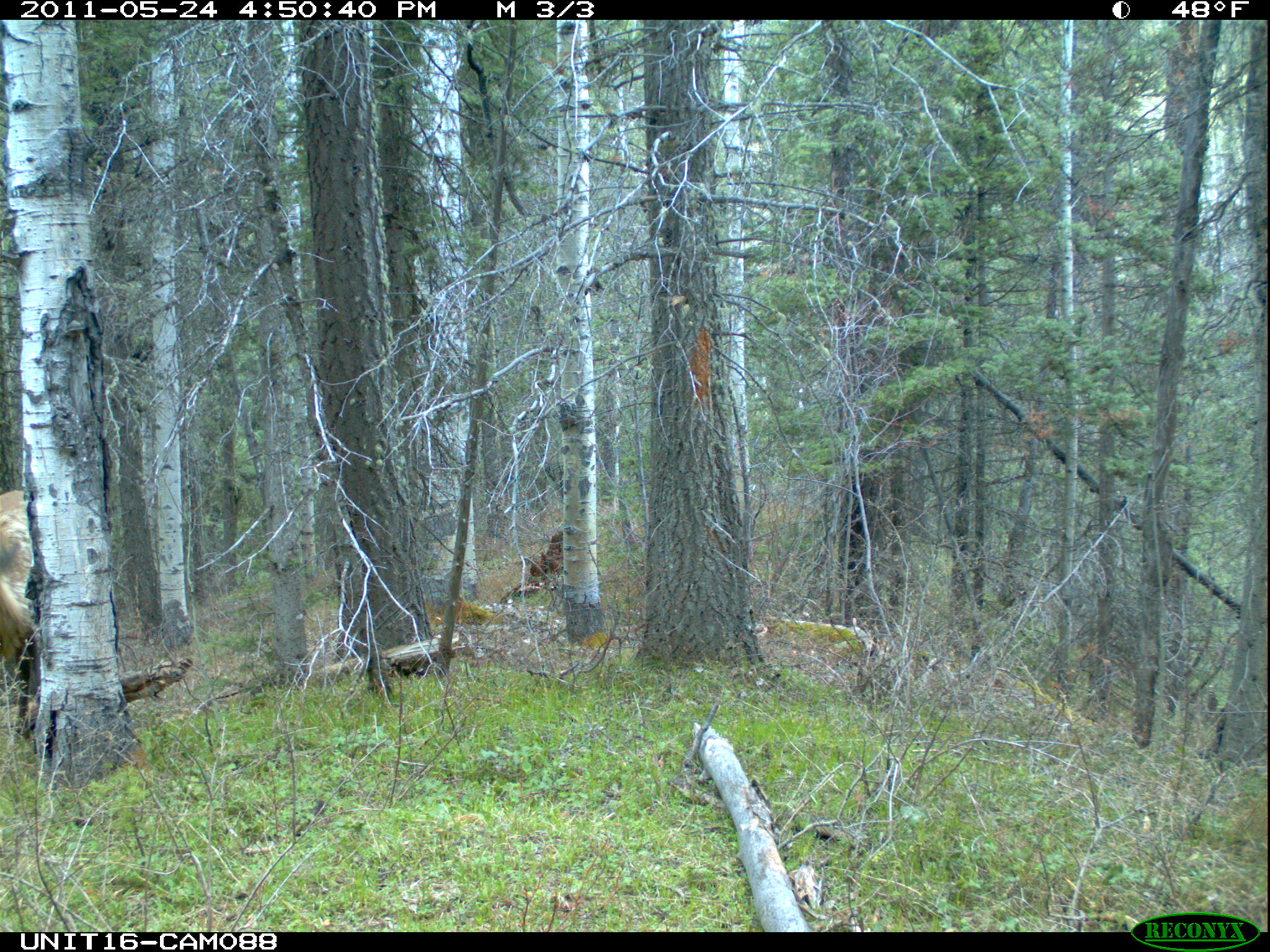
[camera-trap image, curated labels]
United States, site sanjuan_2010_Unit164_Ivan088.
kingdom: Animalia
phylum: Chordata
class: Mammalia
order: Artiodactyla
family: Cervidae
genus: Cervus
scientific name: Cervus elaphus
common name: red deer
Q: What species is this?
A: Cervus elaphus (red deer).